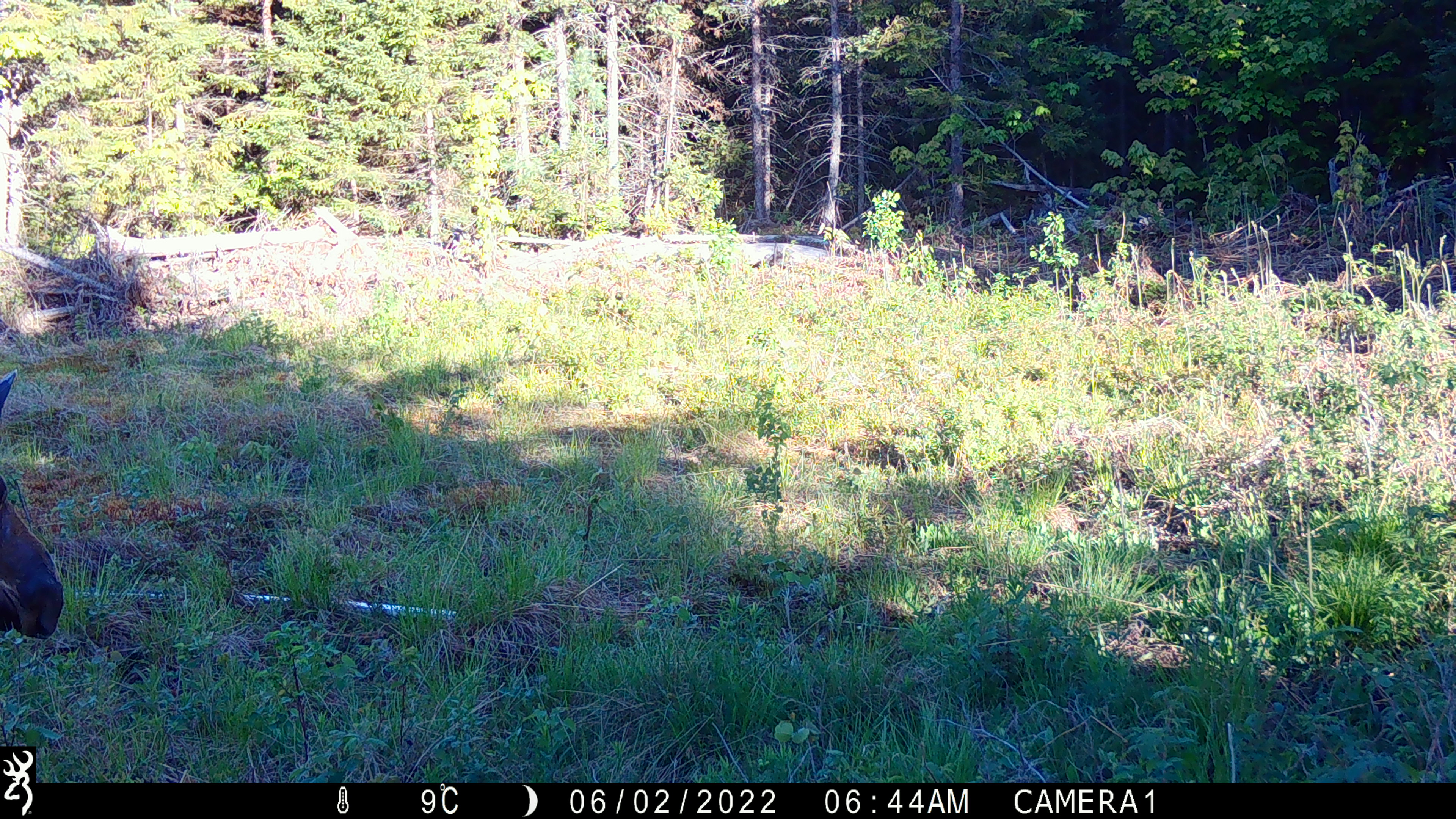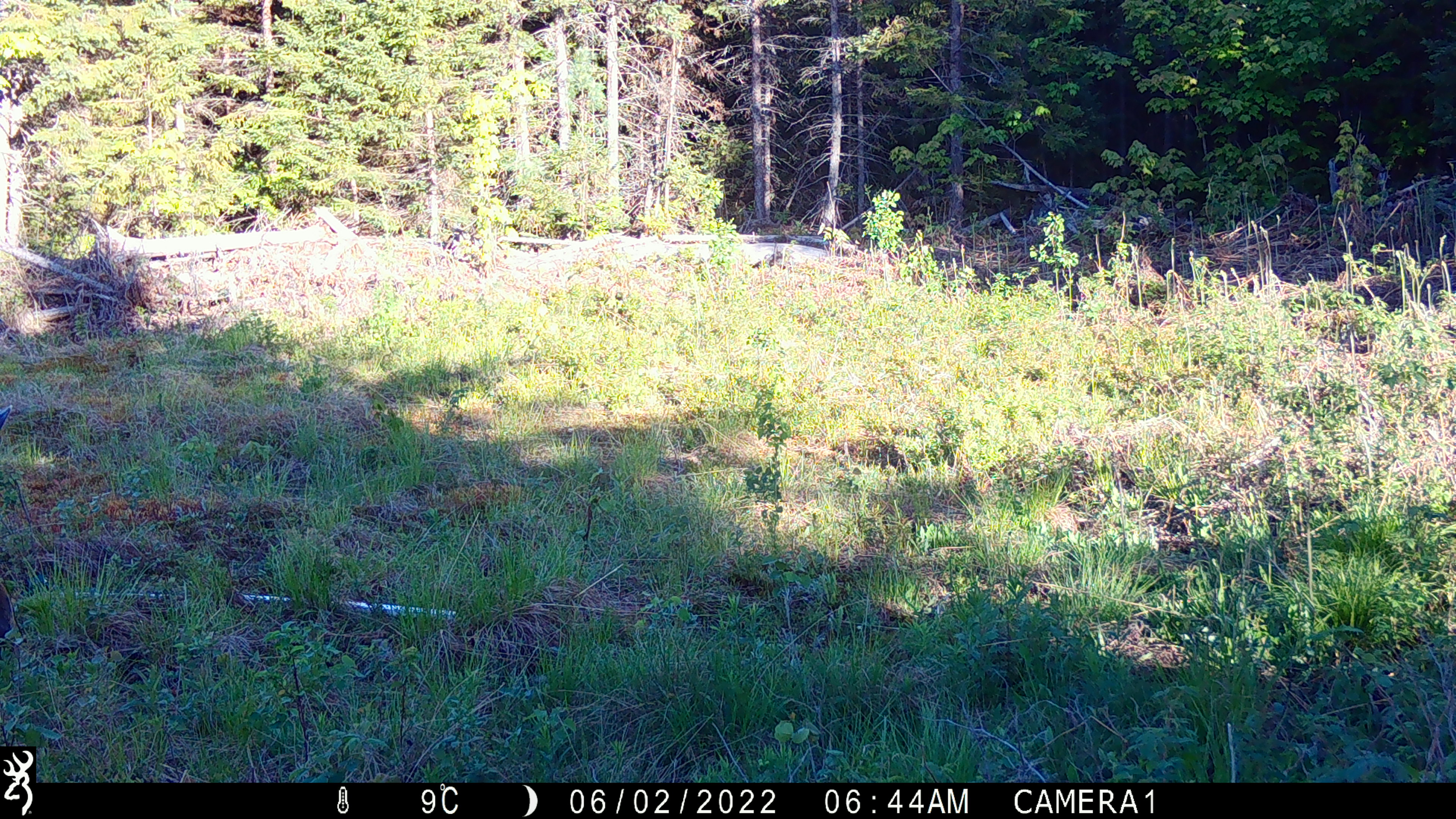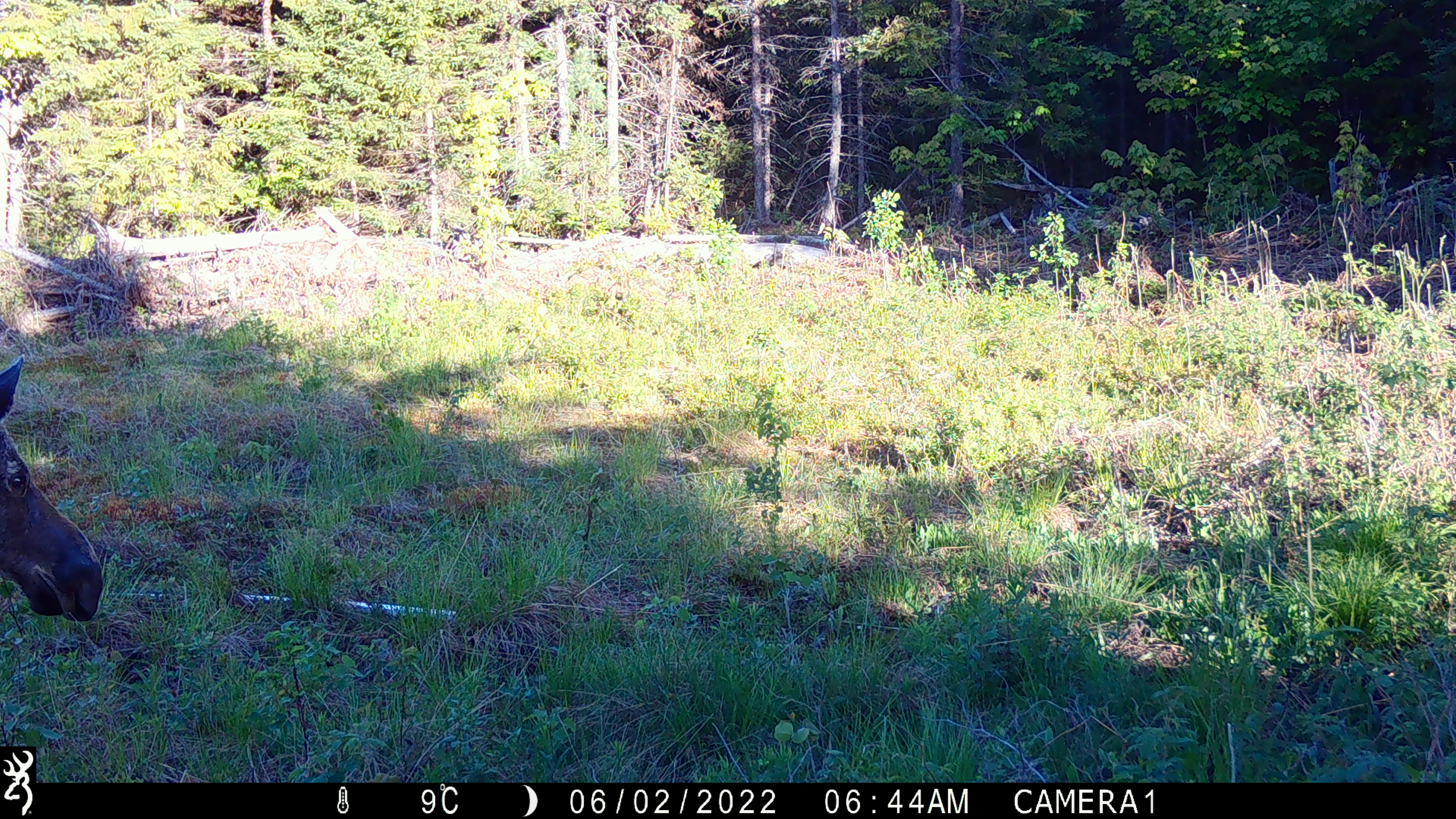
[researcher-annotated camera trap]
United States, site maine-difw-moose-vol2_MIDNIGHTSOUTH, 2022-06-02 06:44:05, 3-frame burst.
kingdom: Animalia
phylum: Chordata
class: Mammalia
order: Artiodactyla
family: Cervidae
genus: Alces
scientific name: Alces alces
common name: moose